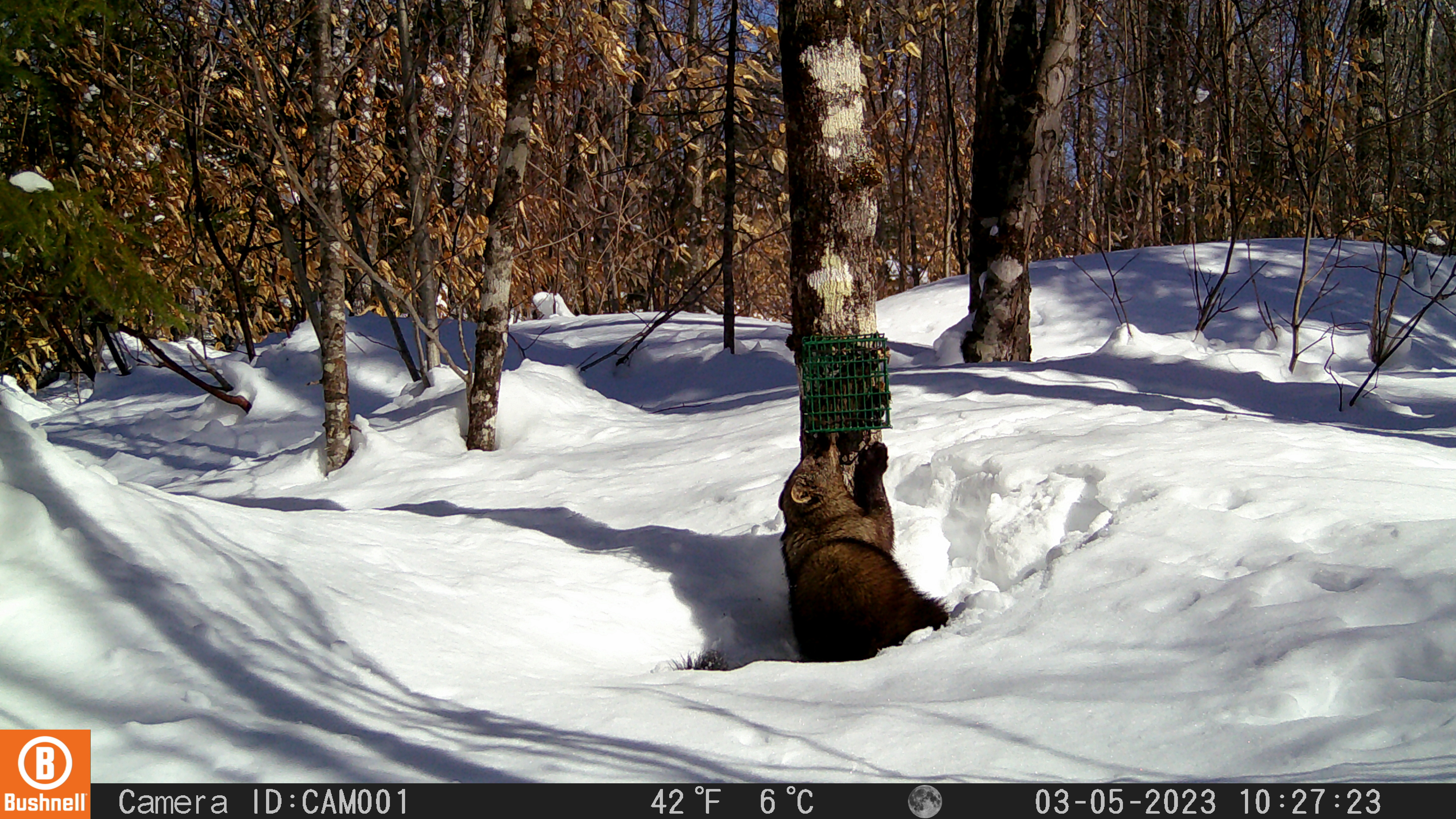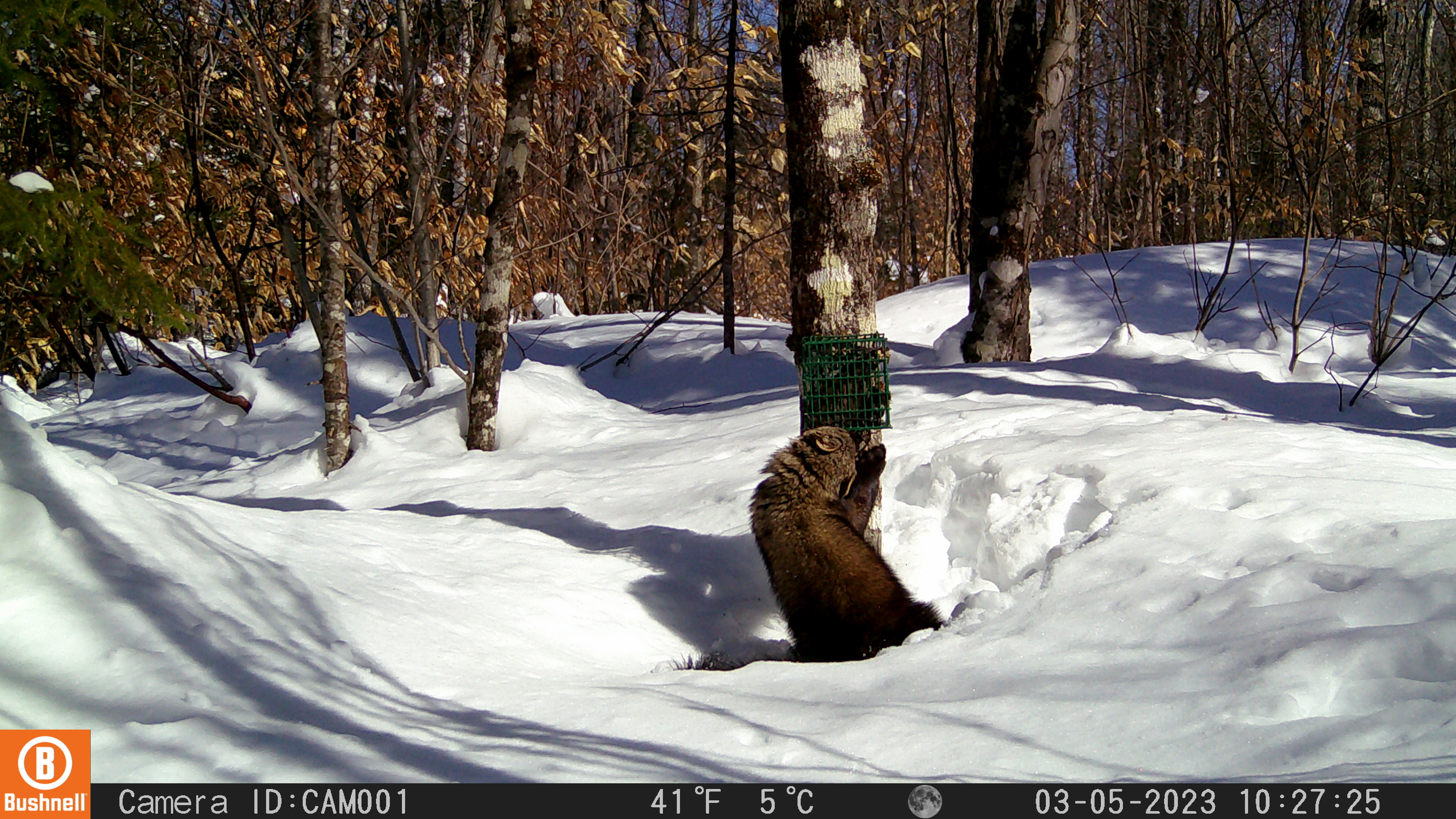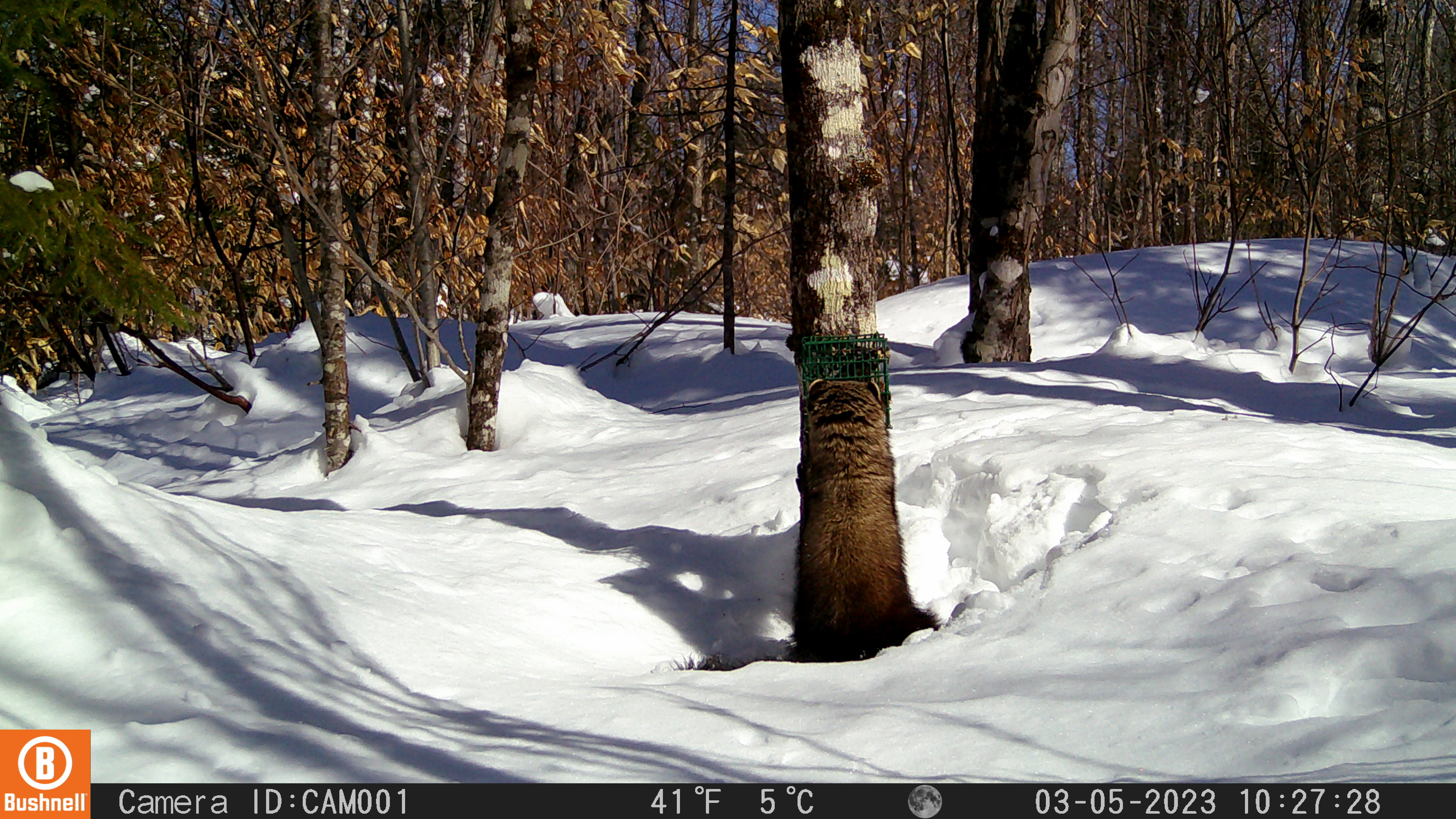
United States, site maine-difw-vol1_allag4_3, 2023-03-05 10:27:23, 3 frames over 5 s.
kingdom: Animalia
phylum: Chordata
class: Mammalia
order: Carnivora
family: Mustelidae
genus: Pekania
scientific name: Pekania pennanti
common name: fisher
Fisher (Pekania pennanti).